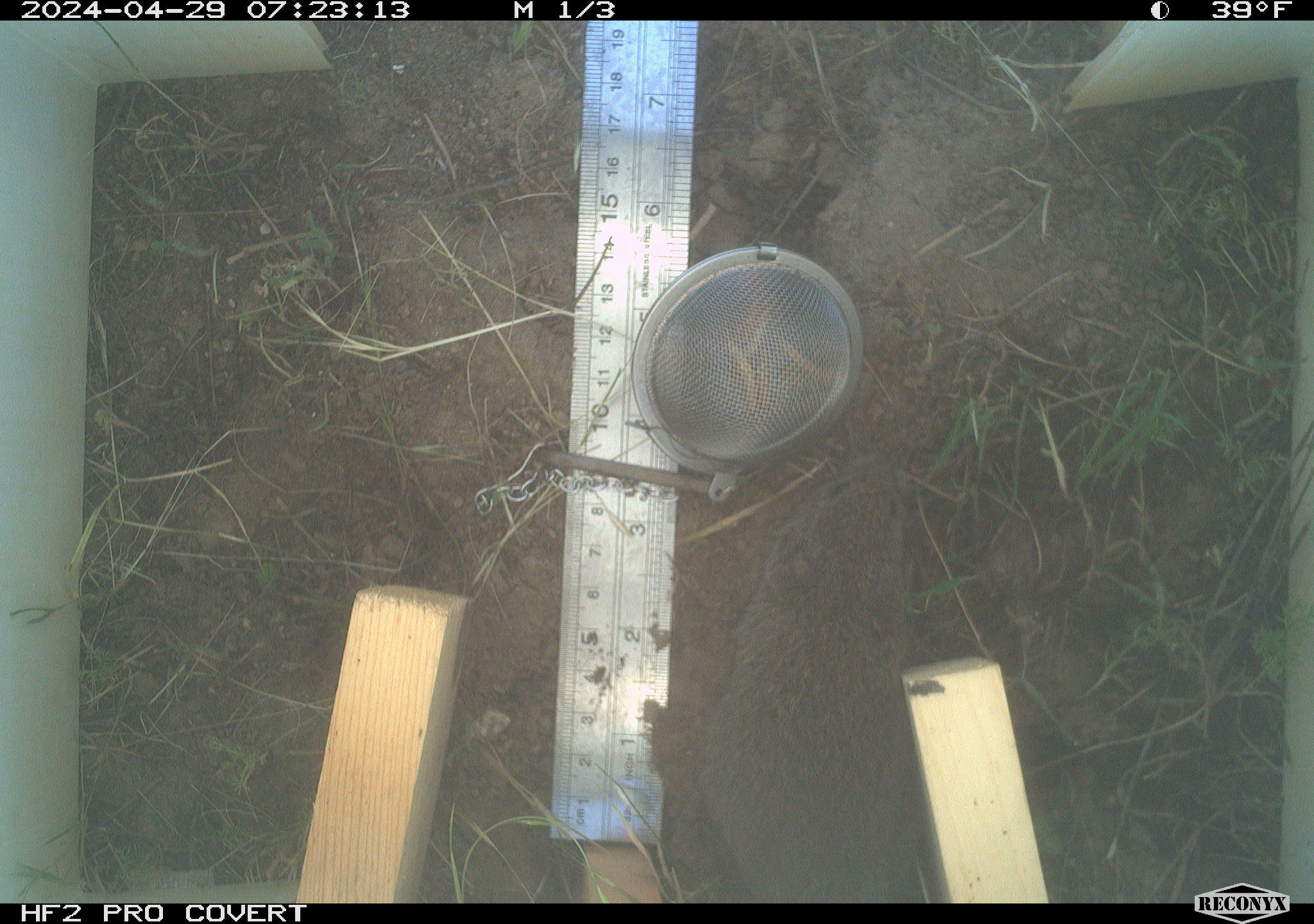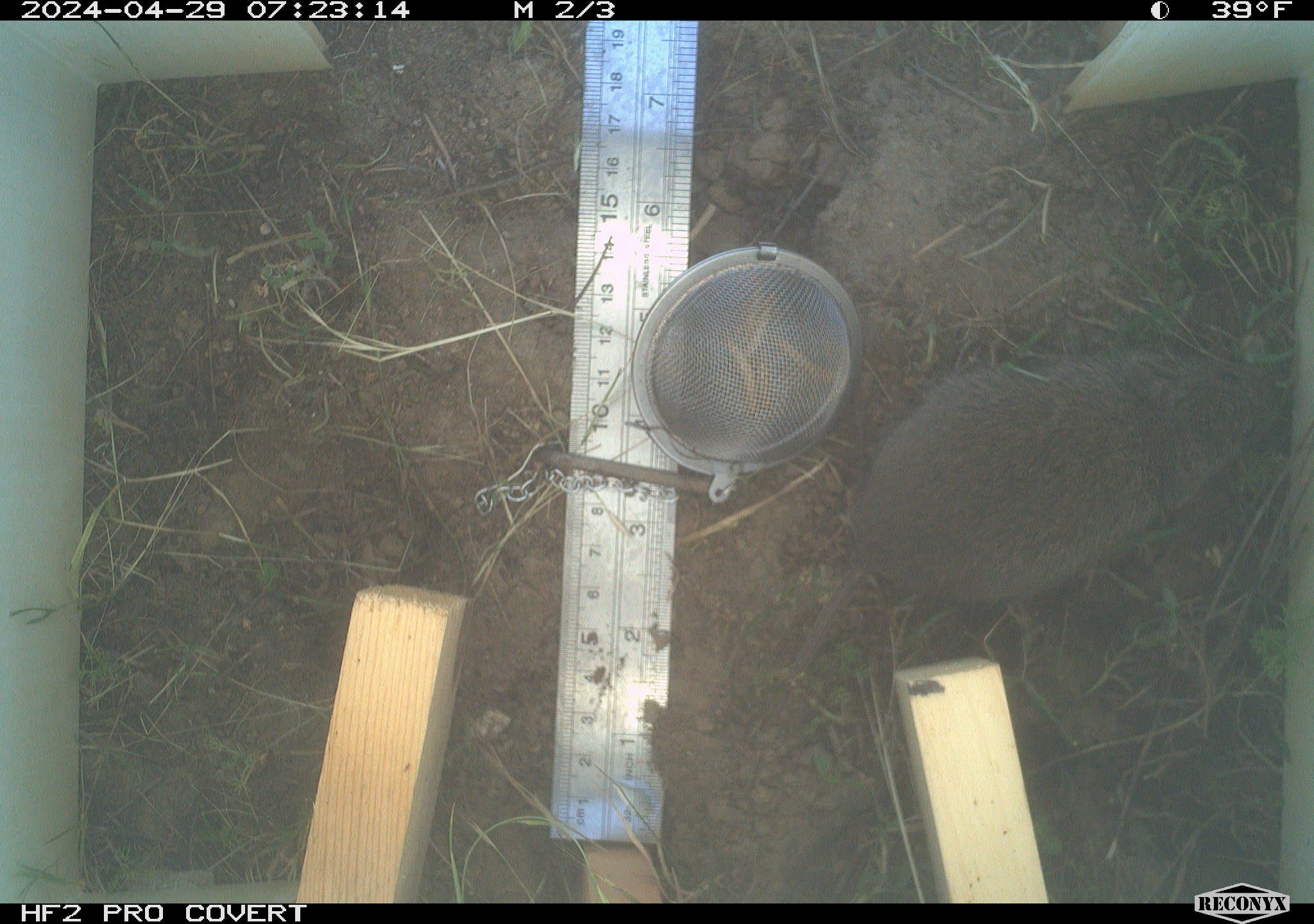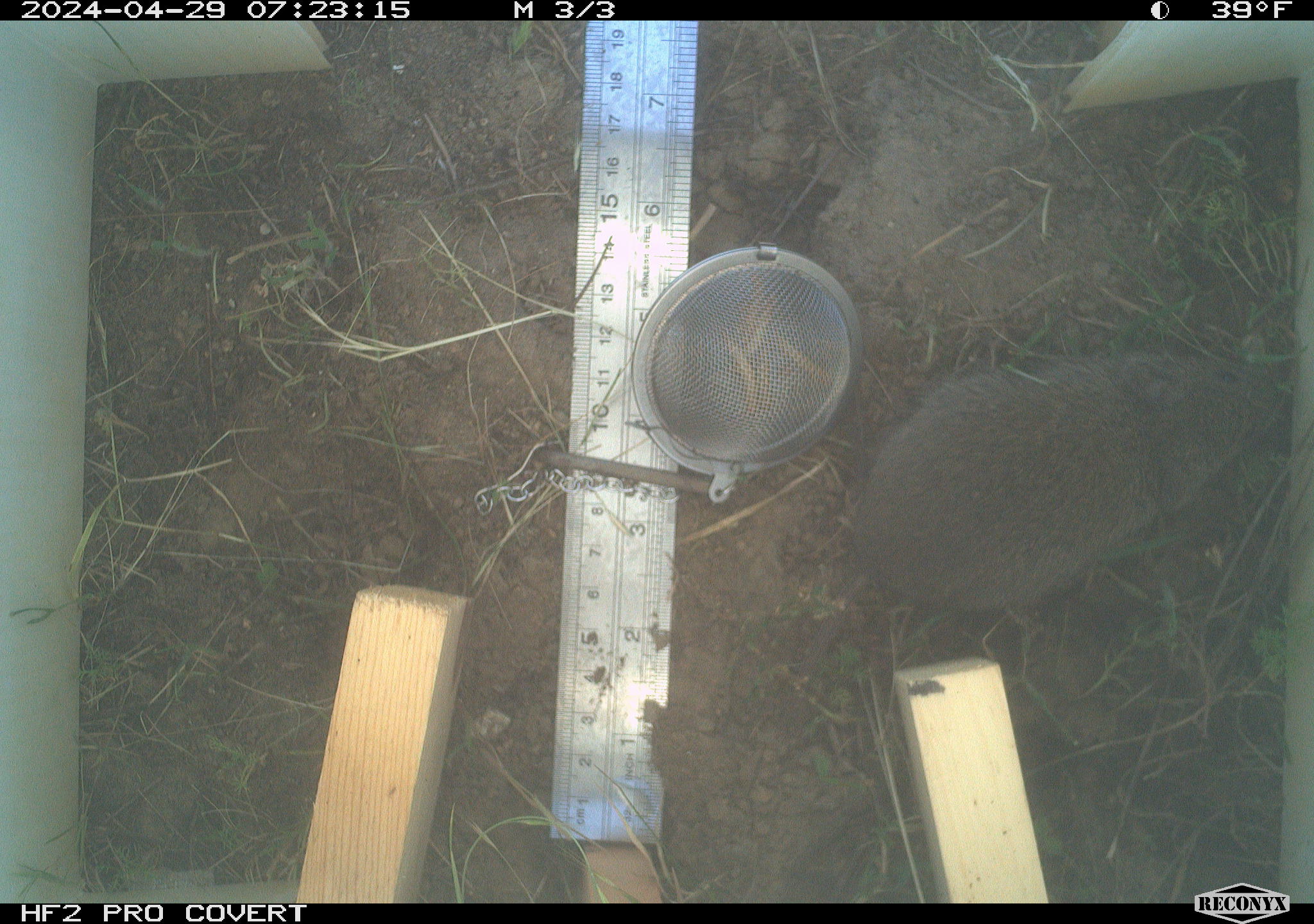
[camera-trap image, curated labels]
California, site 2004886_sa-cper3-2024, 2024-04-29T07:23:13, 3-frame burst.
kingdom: Animalia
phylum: Chordata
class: Mammalia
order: Rodentia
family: Cricetidae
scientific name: Arvicolinae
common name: voles, lemmings, and muskrats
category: arvicolinae subfamily